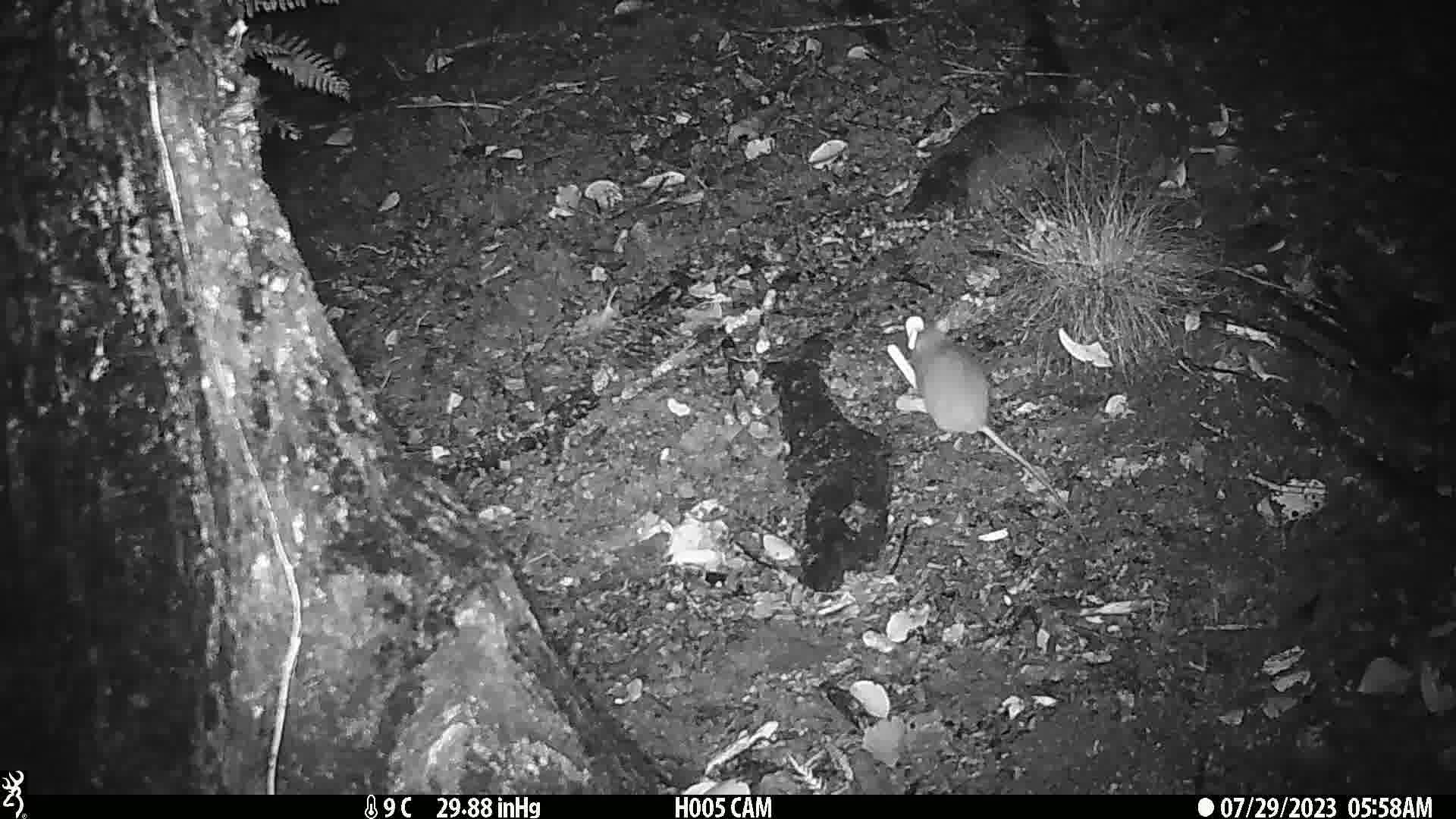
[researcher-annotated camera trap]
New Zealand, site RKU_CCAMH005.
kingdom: Animalia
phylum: Chordata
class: Mammalia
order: Rodentia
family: Muridae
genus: Rattus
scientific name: Rattus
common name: rat